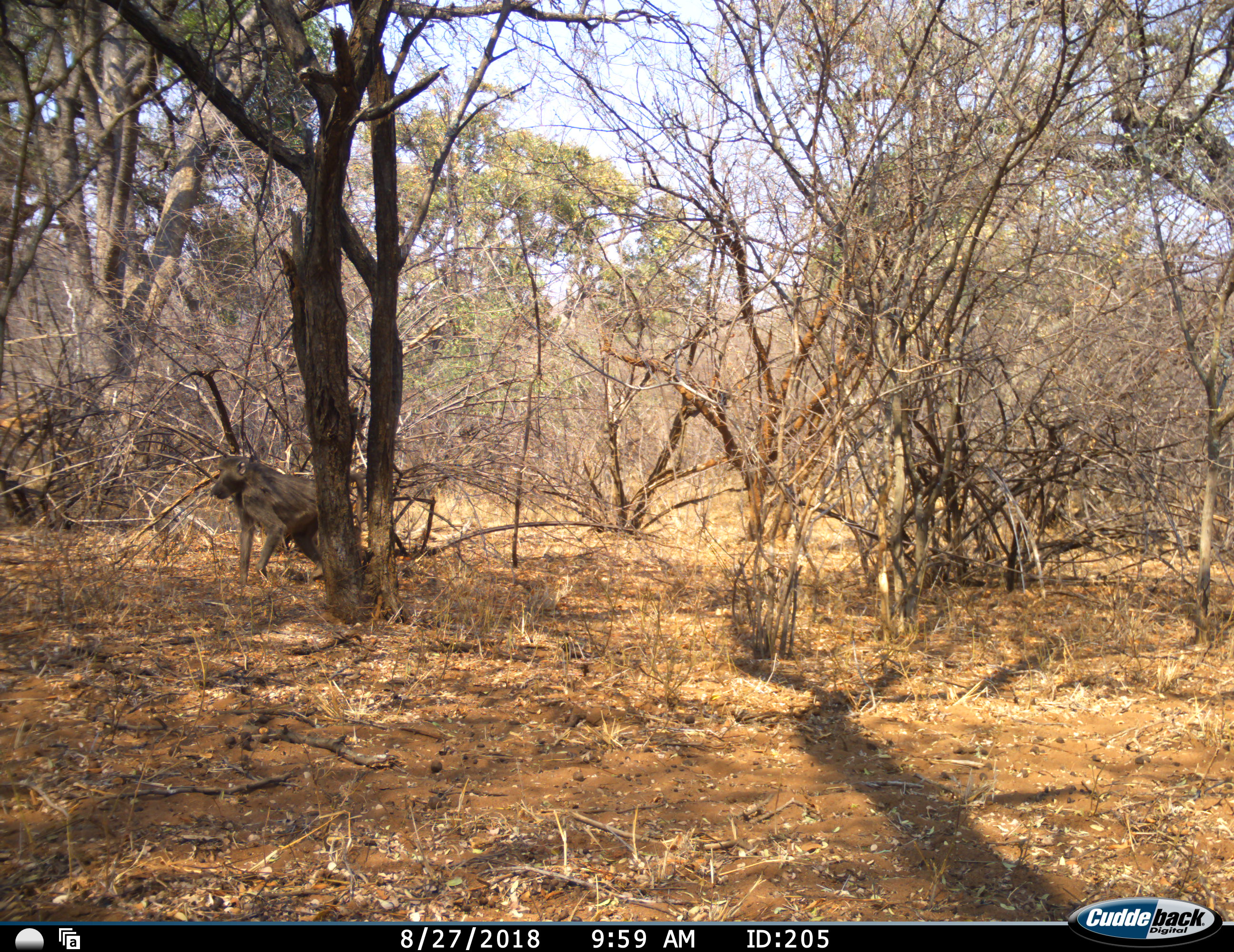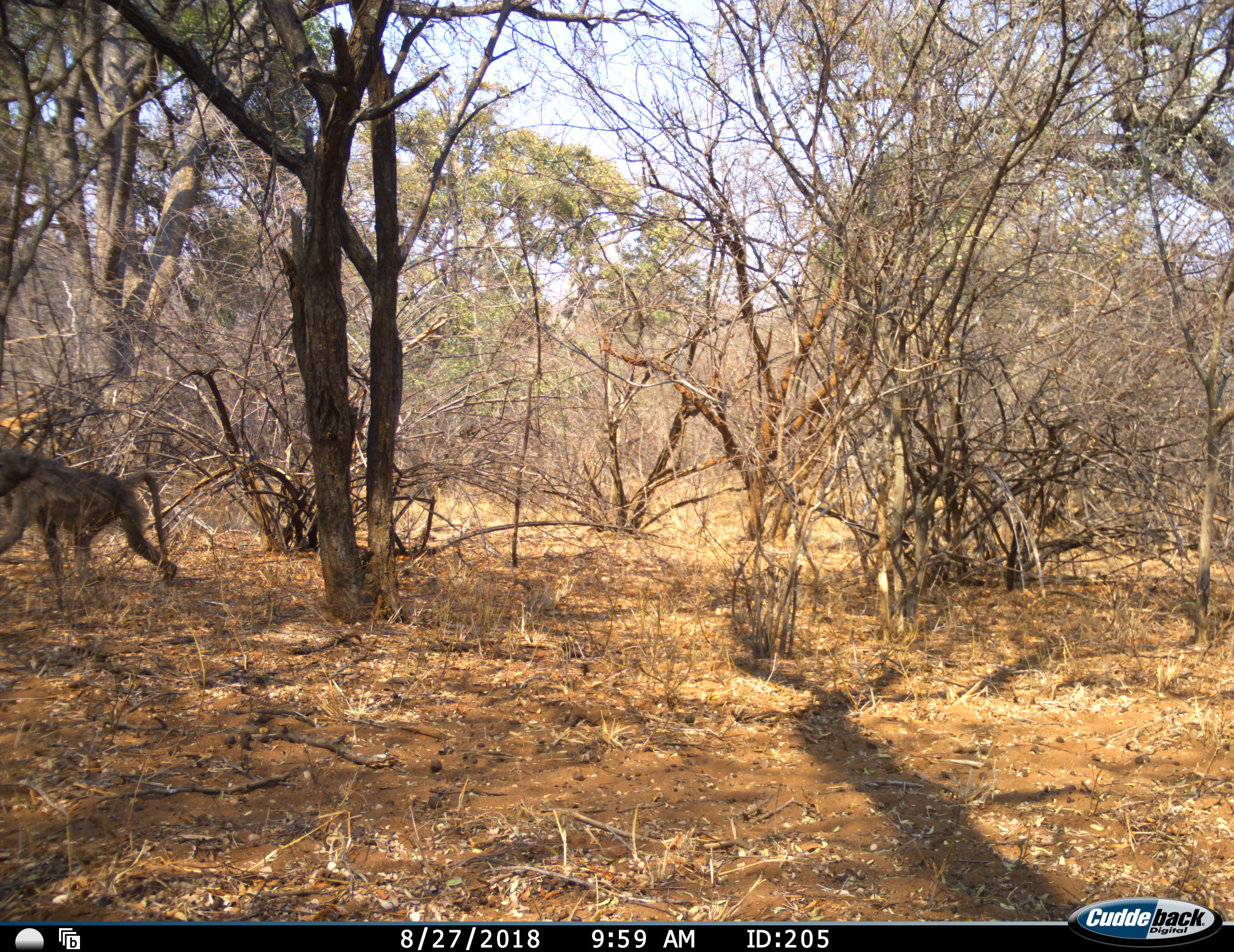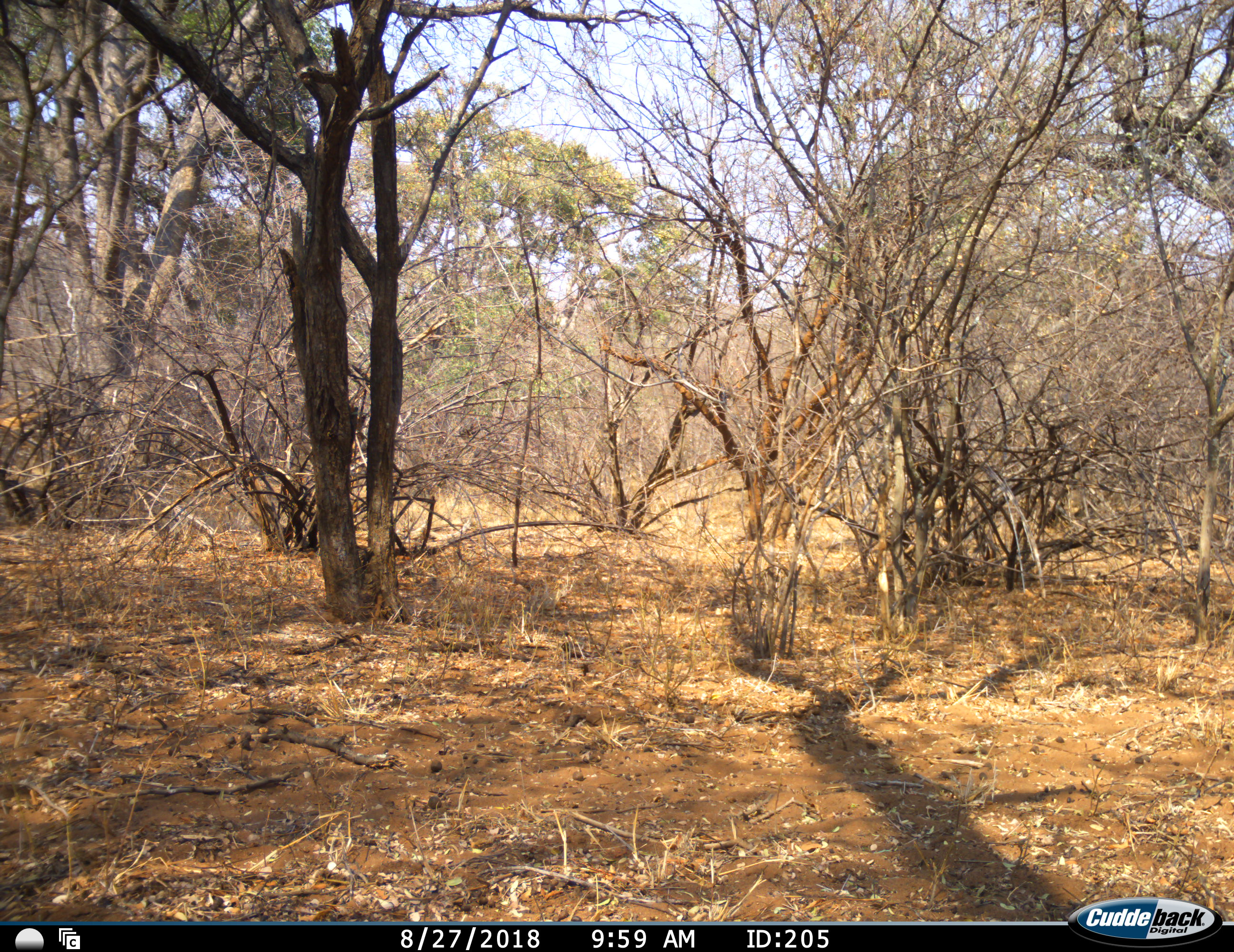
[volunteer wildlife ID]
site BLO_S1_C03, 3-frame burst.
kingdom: Animalia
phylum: Chordata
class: Mammalia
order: Primates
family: Cercopithecidae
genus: Papio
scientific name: Papio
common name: baboon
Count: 1.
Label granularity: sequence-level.